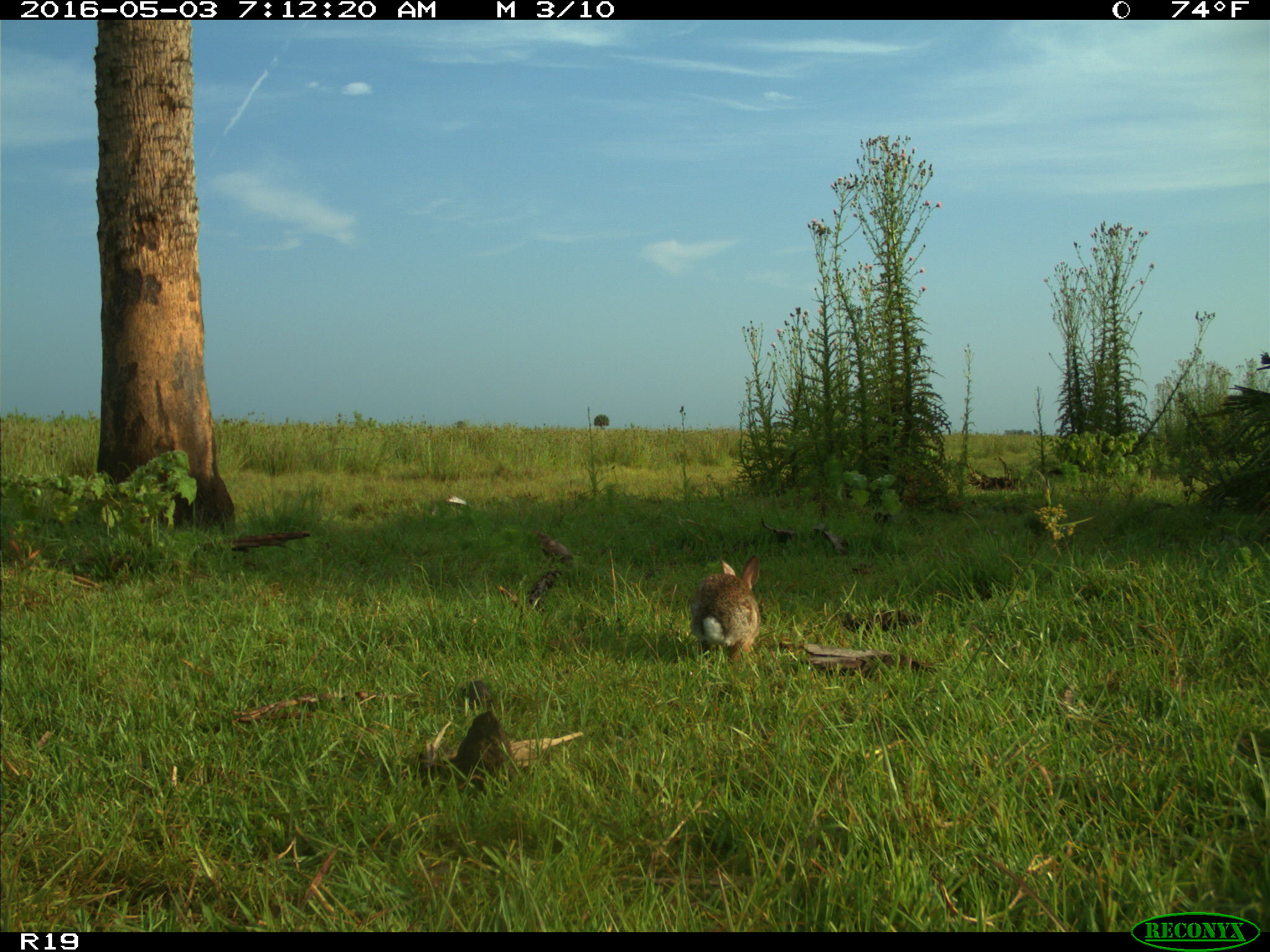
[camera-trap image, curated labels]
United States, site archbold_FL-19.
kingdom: Animalia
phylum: Chordata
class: Mammalia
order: Lagomorpha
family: Leporidae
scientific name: Leporidae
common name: rabbits and hares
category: unidentified rabbit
Unidentified rabbit (rabbits and hares) (Leporidae).